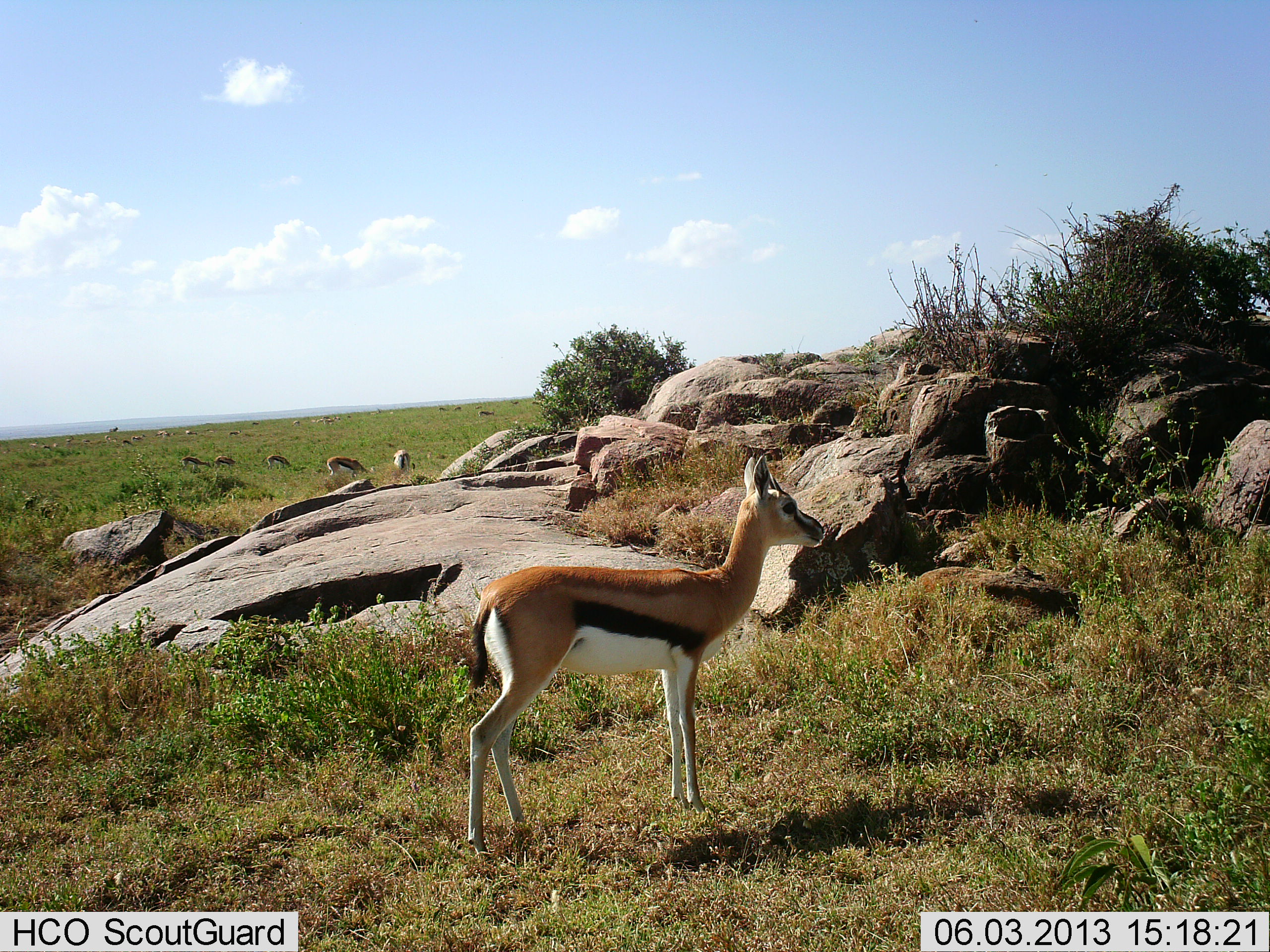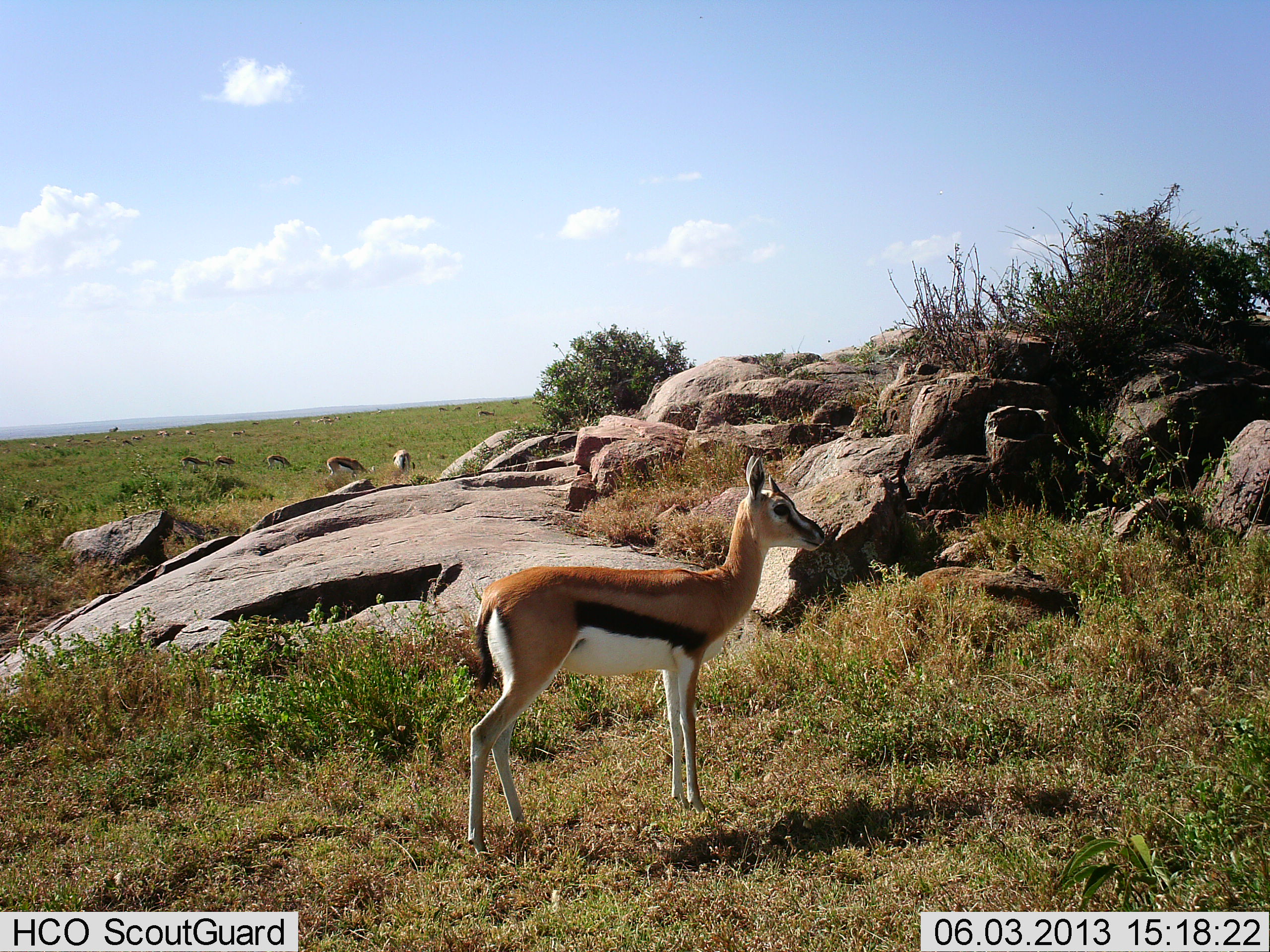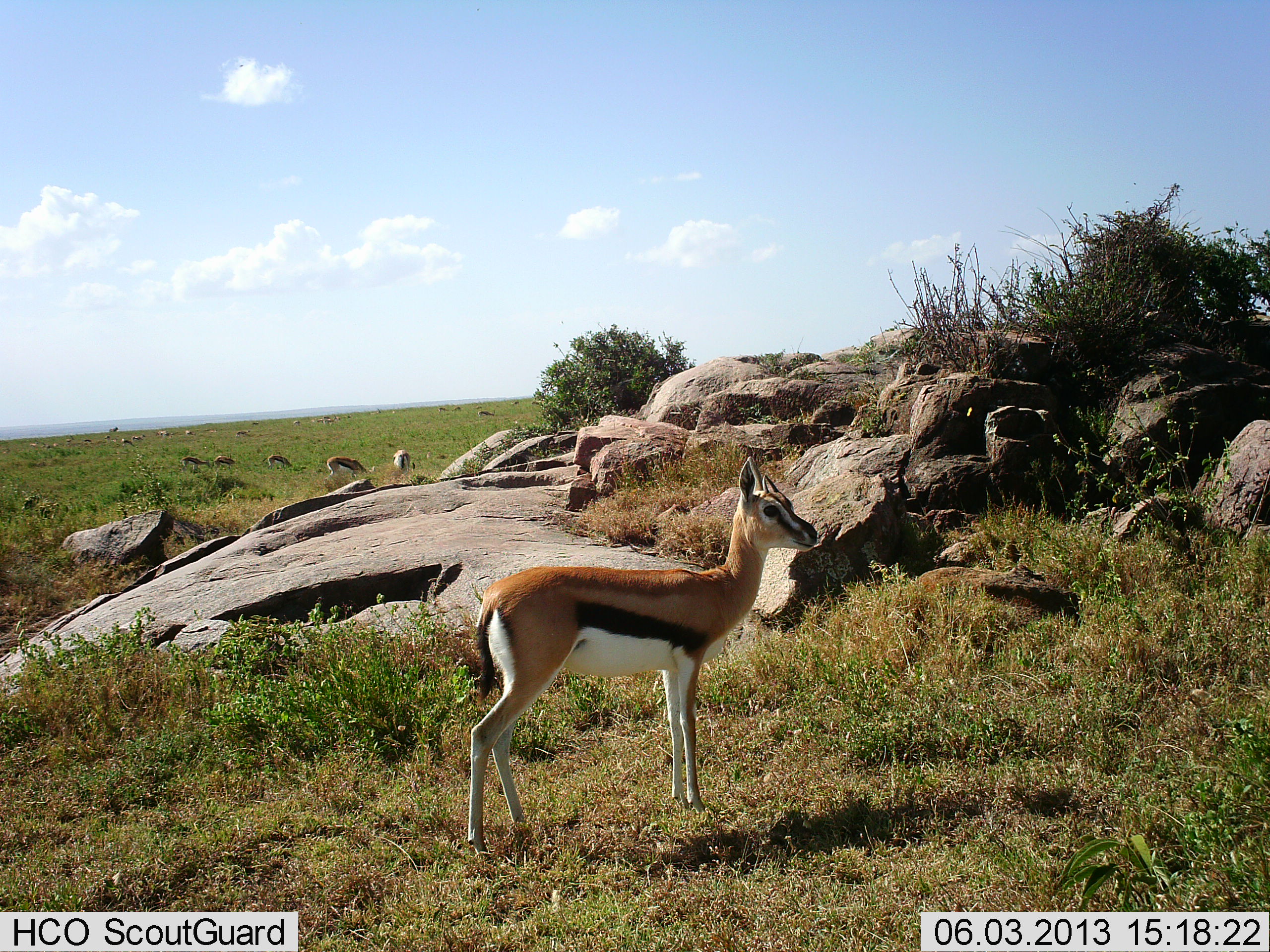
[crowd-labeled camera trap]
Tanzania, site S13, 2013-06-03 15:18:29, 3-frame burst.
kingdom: Animalia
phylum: Chordata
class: Mammalia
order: Artiodactyla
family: Bovidae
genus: Eudorcas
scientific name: Eudorcas thomsonii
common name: thomson's gazelle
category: gazellethomsons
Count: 6.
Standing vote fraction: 93%.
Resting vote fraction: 5%.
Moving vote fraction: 12%.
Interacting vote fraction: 0%.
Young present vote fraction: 14%.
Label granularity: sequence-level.